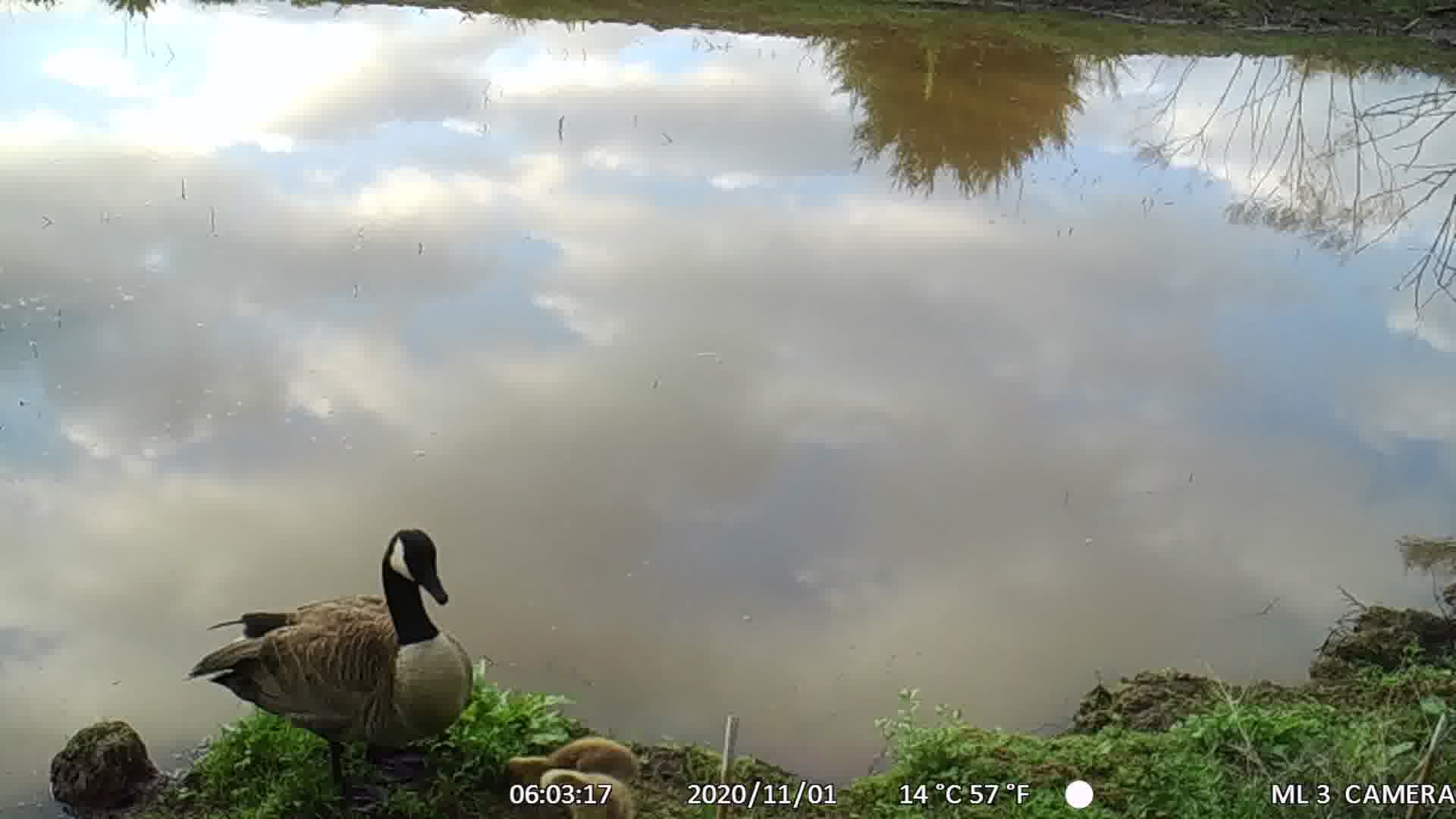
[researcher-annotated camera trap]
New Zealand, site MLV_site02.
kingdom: Animalia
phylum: Chordata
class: Aves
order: Anseriformes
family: Anatidae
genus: Branta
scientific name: Branta canadensis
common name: canada goose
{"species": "canada goose (Branta canadensis)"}